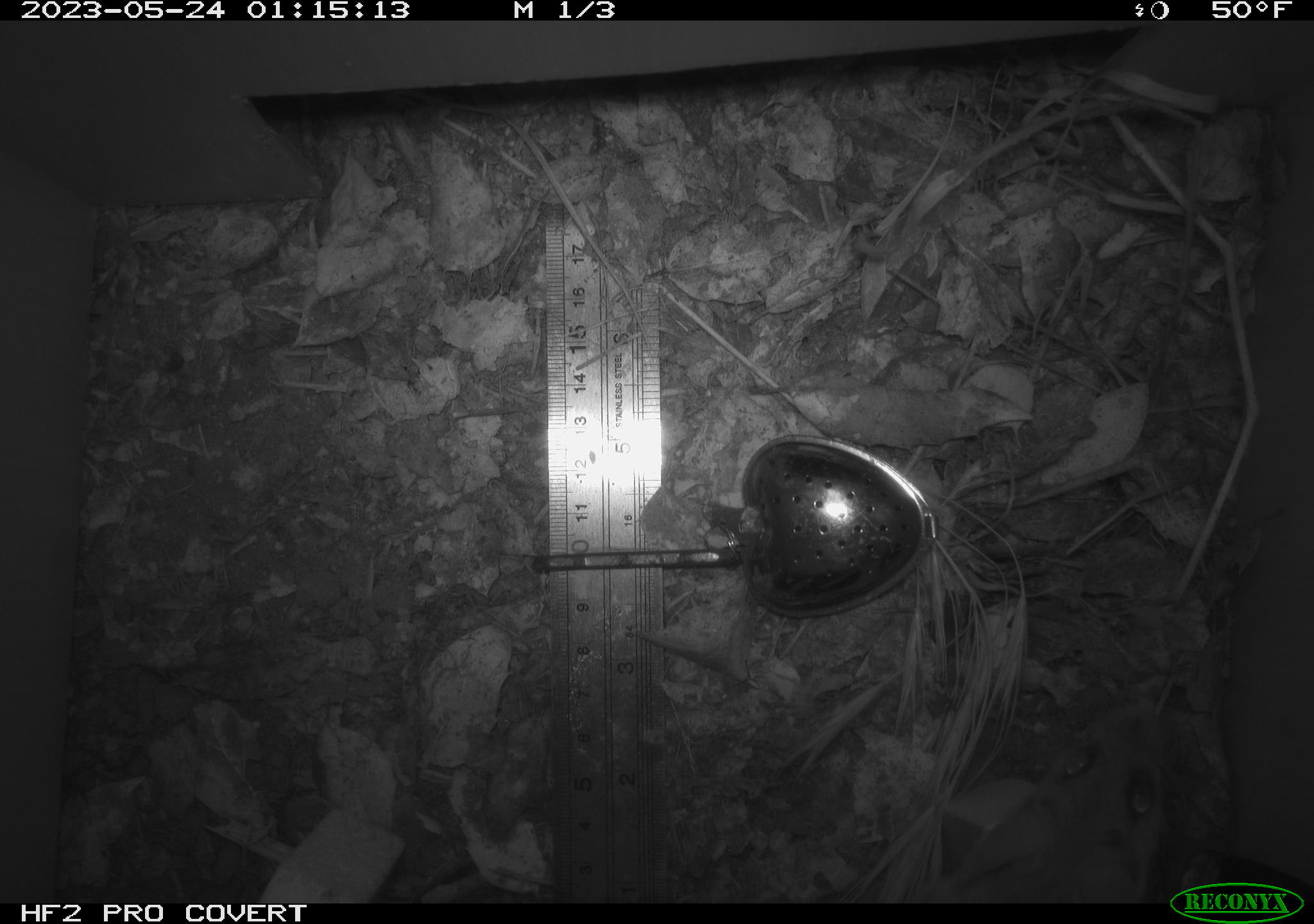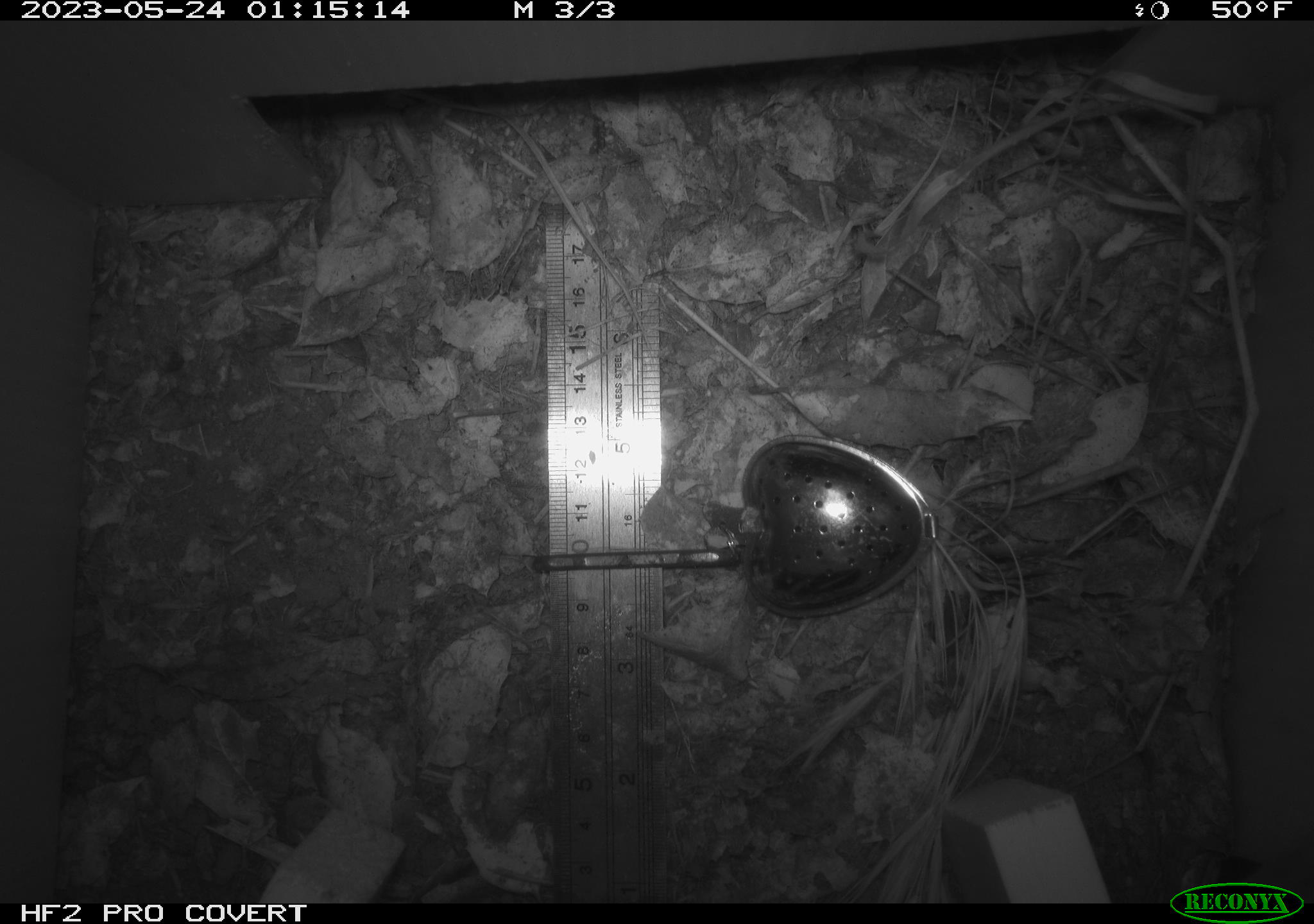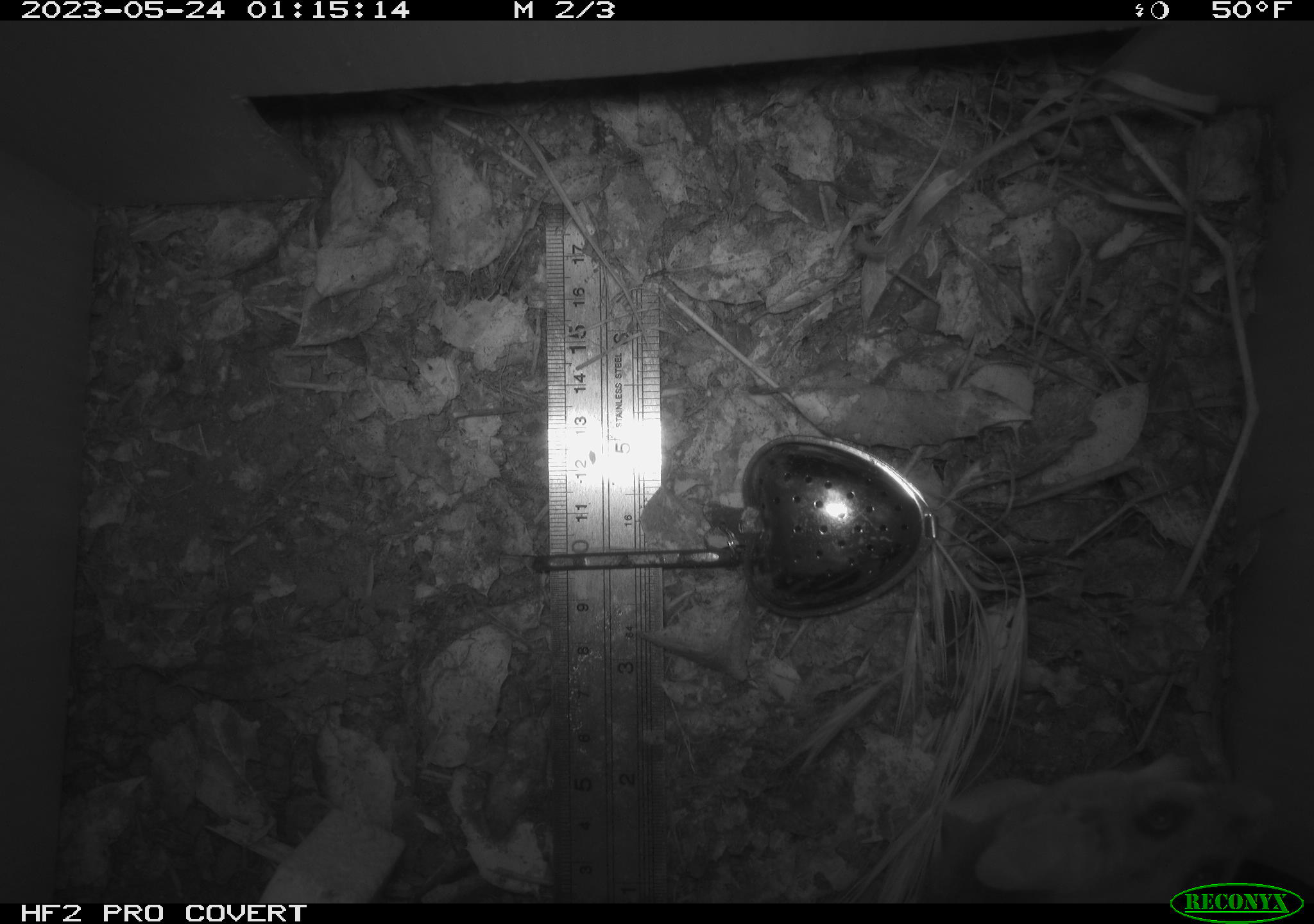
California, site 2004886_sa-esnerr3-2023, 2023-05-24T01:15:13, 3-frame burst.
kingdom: Animalia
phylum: Chordata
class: Mammalia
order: Rodentia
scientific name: Rodentia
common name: mouse species